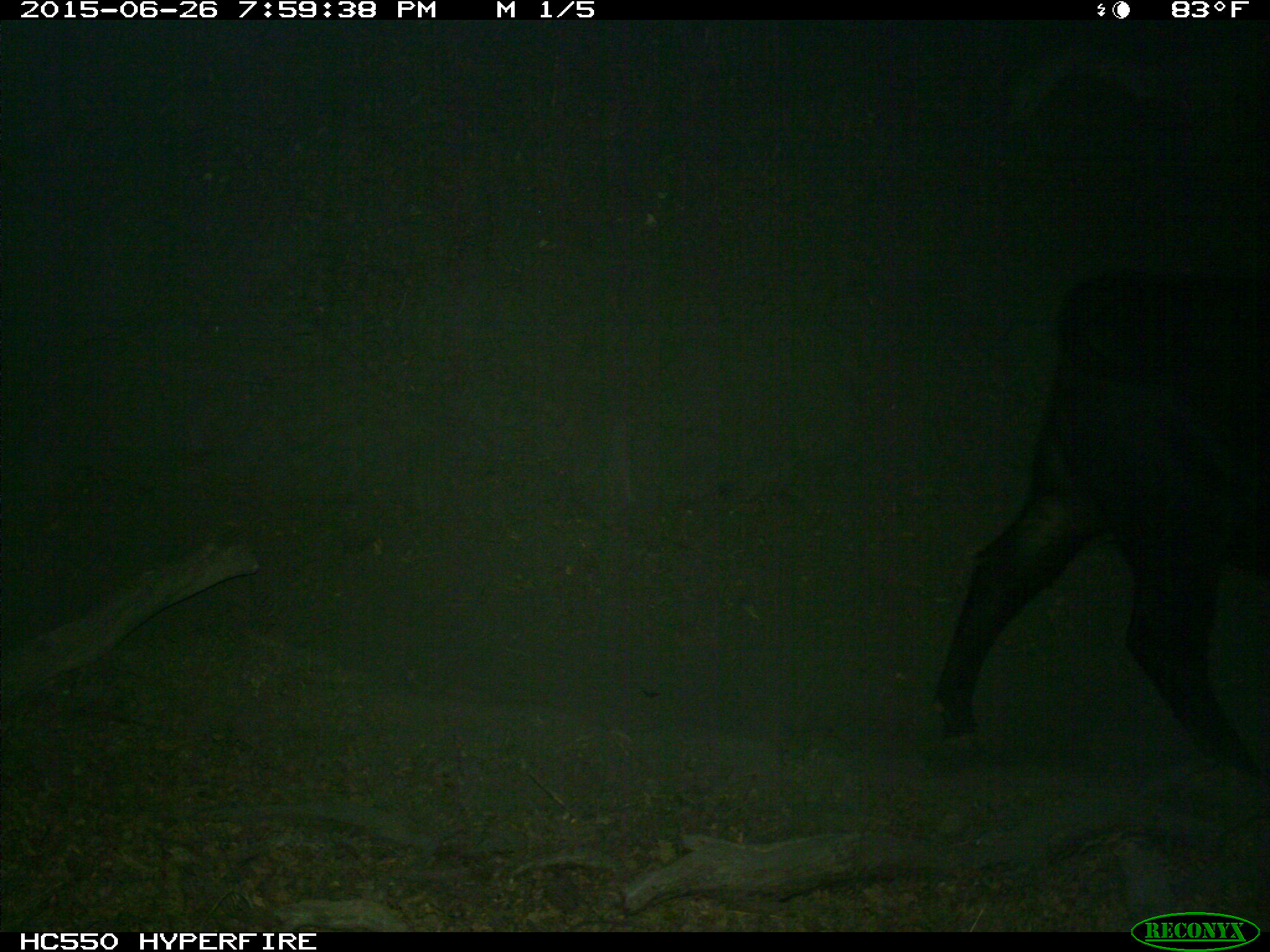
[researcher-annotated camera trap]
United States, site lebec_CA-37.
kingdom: Animalia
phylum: Chordata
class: Mammalia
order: Artiodactyla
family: Bovidae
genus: Bos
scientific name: Bos taurus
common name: domestic cow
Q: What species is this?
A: Bos taurus (domestic cow).